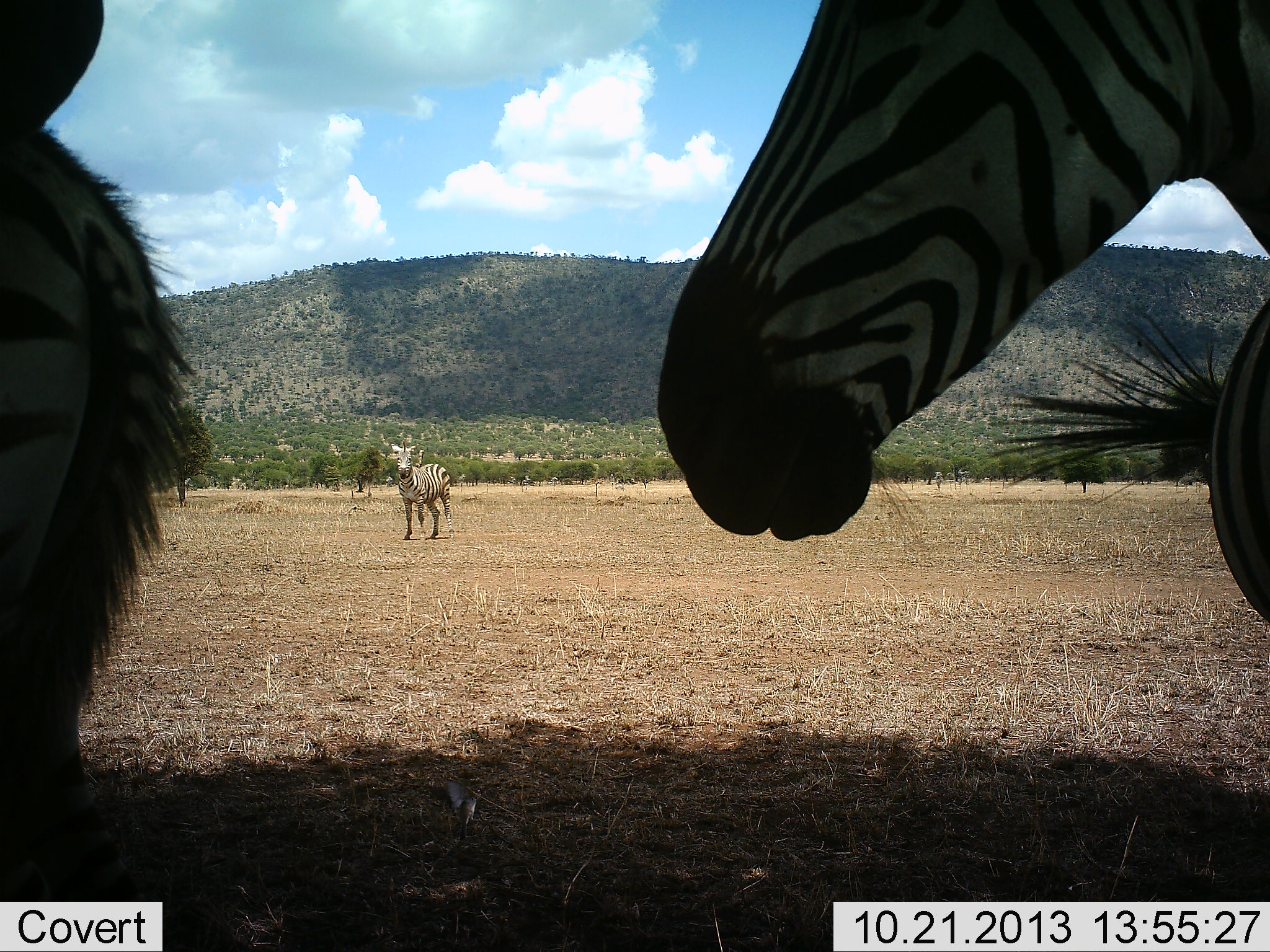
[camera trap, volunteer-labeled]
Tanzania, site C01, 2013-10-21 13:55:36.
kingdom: Animalia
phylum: Chordata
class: Mammalia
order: Perissodactyla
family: Equidae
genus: Equus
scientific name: Equus quagga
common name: plains zebra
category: zebra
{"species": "zebra (plains zebra) (Equus quagga)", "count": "3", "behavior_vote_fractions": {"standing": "90%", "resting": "0%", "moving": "20%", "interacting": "0%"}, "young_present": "0%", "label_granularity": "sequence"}